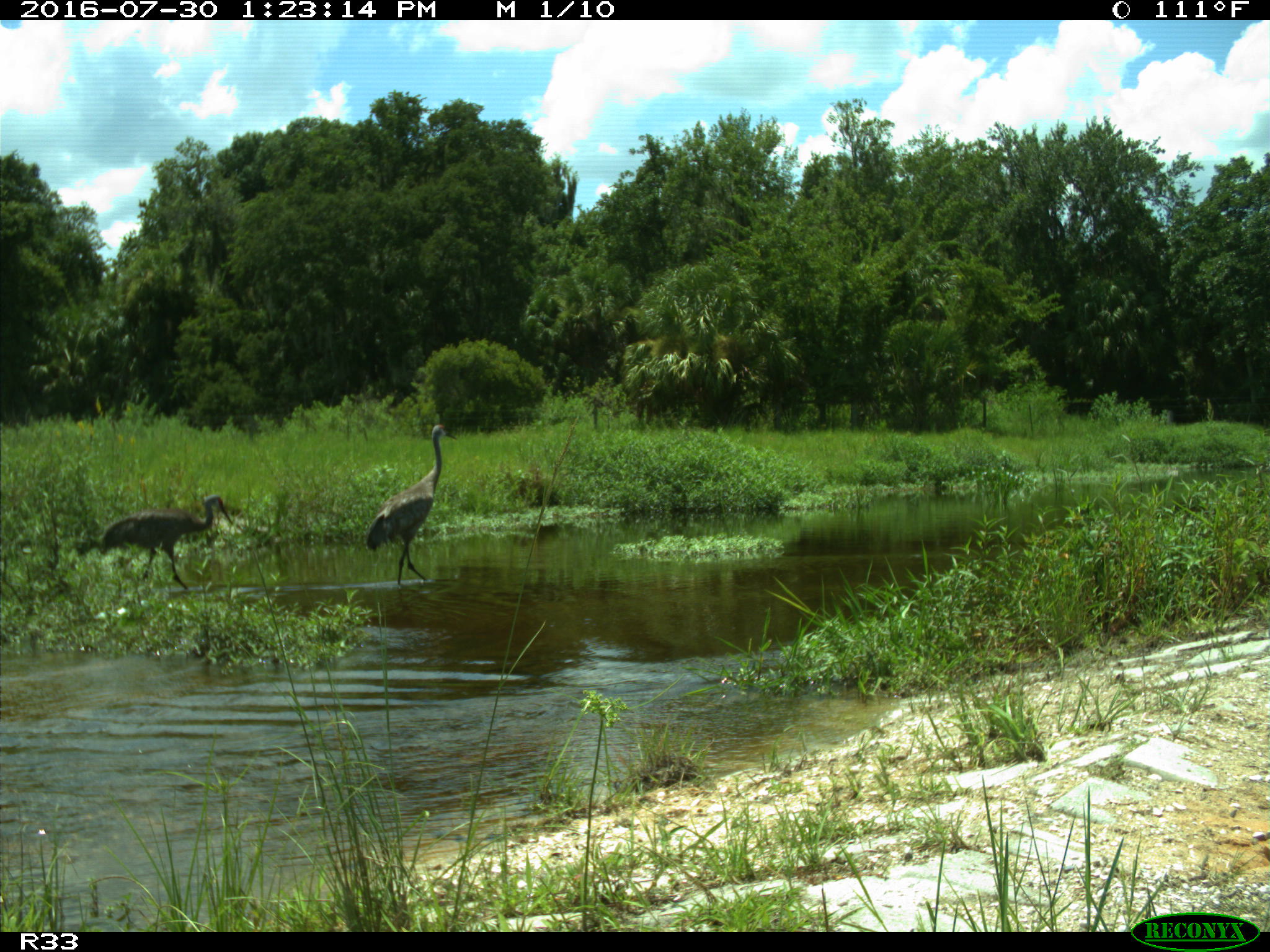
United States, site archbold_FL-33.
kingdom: Animalia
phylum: Chordata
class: Aves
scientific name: Aves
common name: birds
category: unidentified bird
Unidentified bird (birds) (Aves).